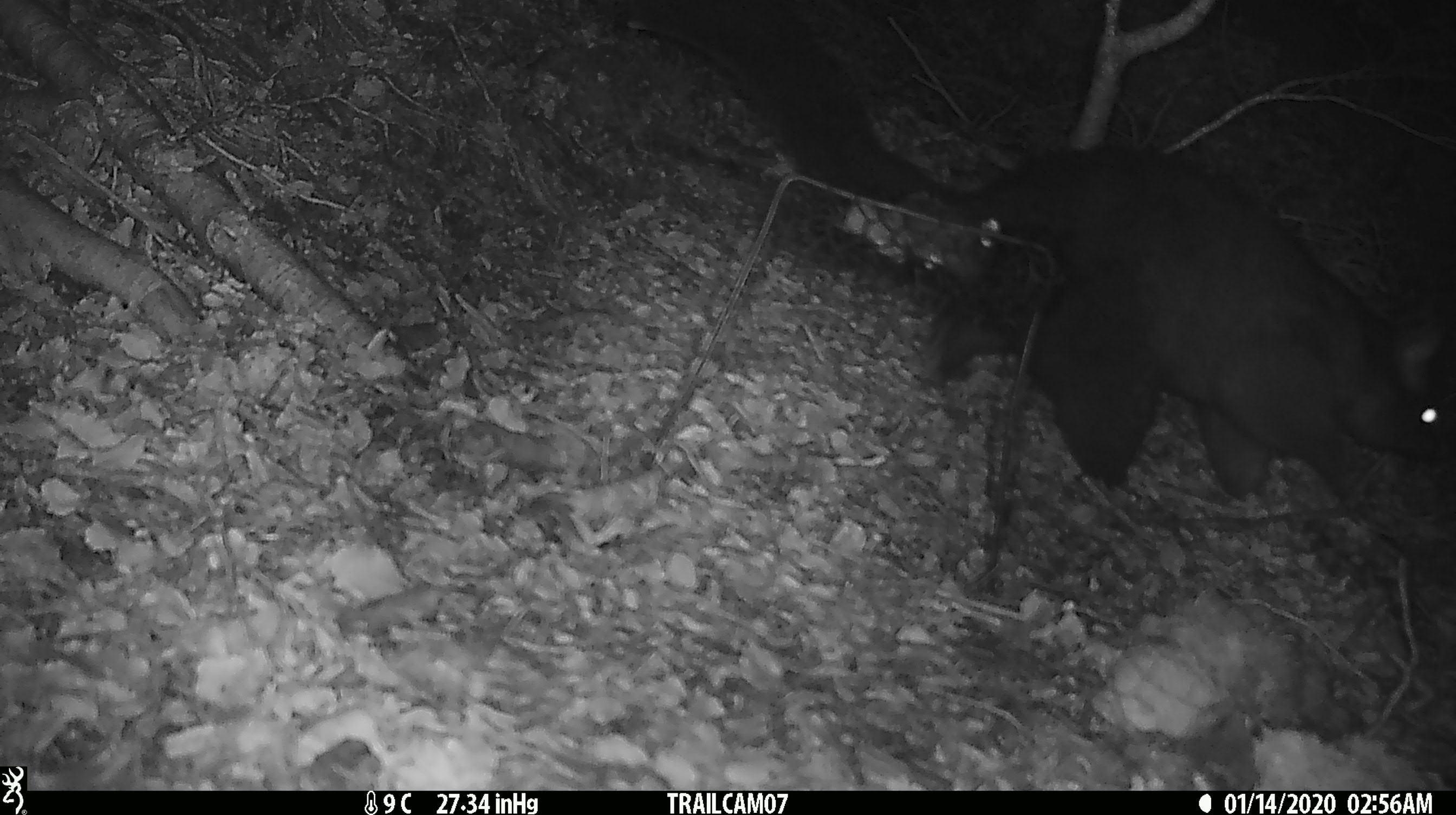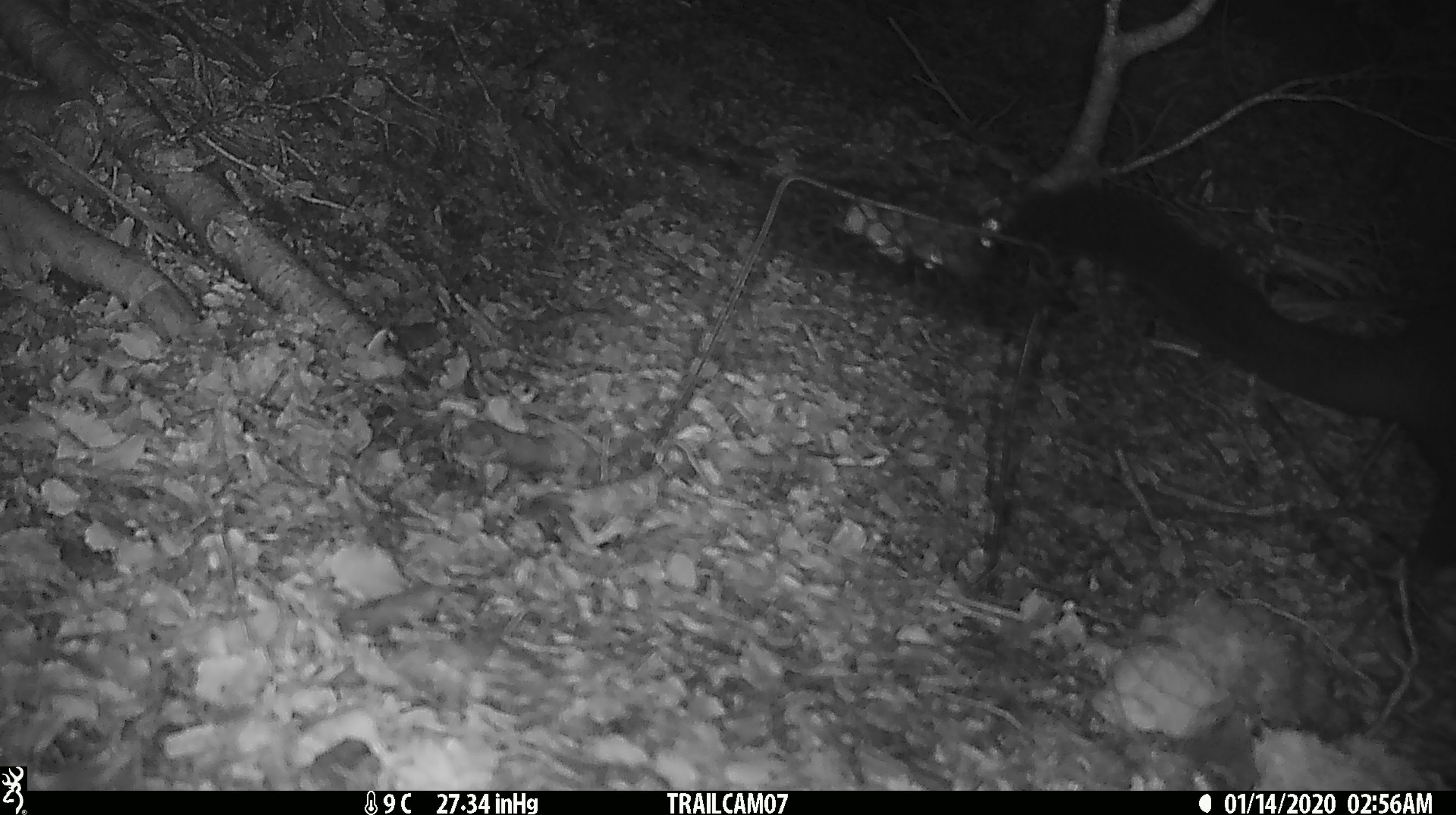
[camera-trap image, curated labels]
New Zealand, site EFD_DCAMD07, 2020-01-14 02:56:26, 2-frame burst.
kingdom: Animalia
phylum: Chordata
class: Mammalia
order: Diprotodontia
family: Phalangeridae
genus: Trichosurus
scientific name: Trichosurus vulpecula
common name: common brushtail possum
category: possum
Possum (common brushtail possum) (Trichosurus vulpecula).